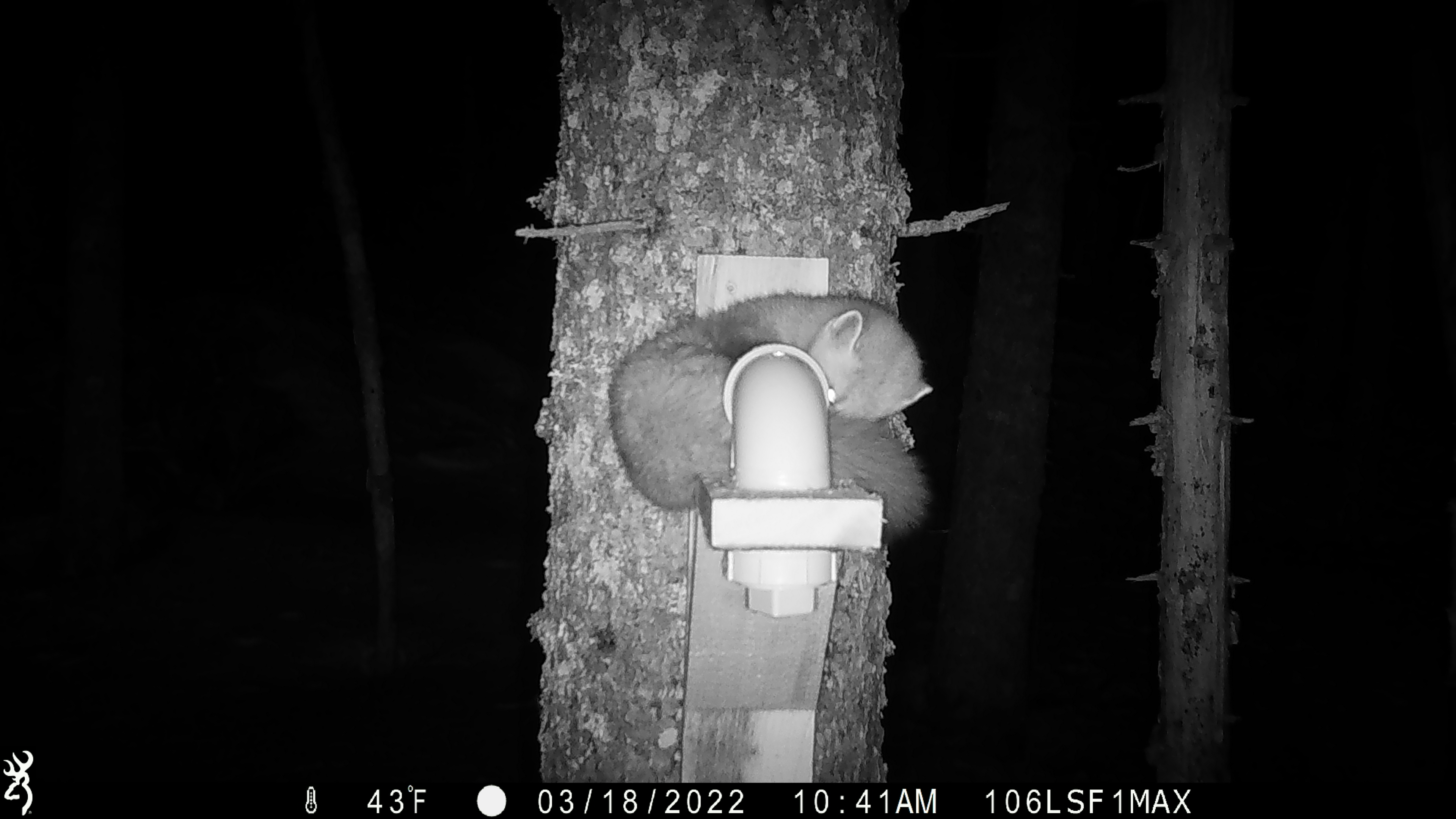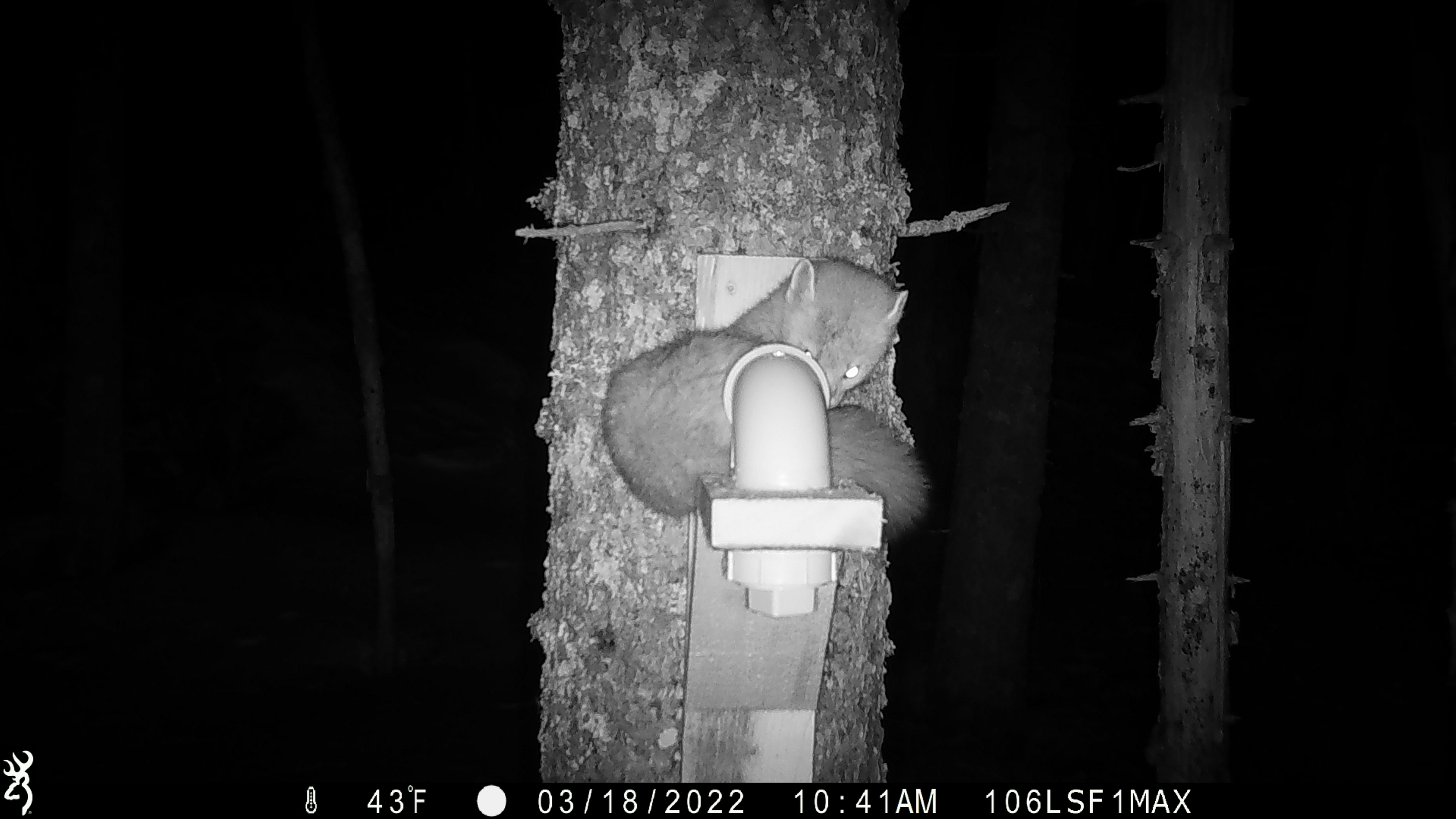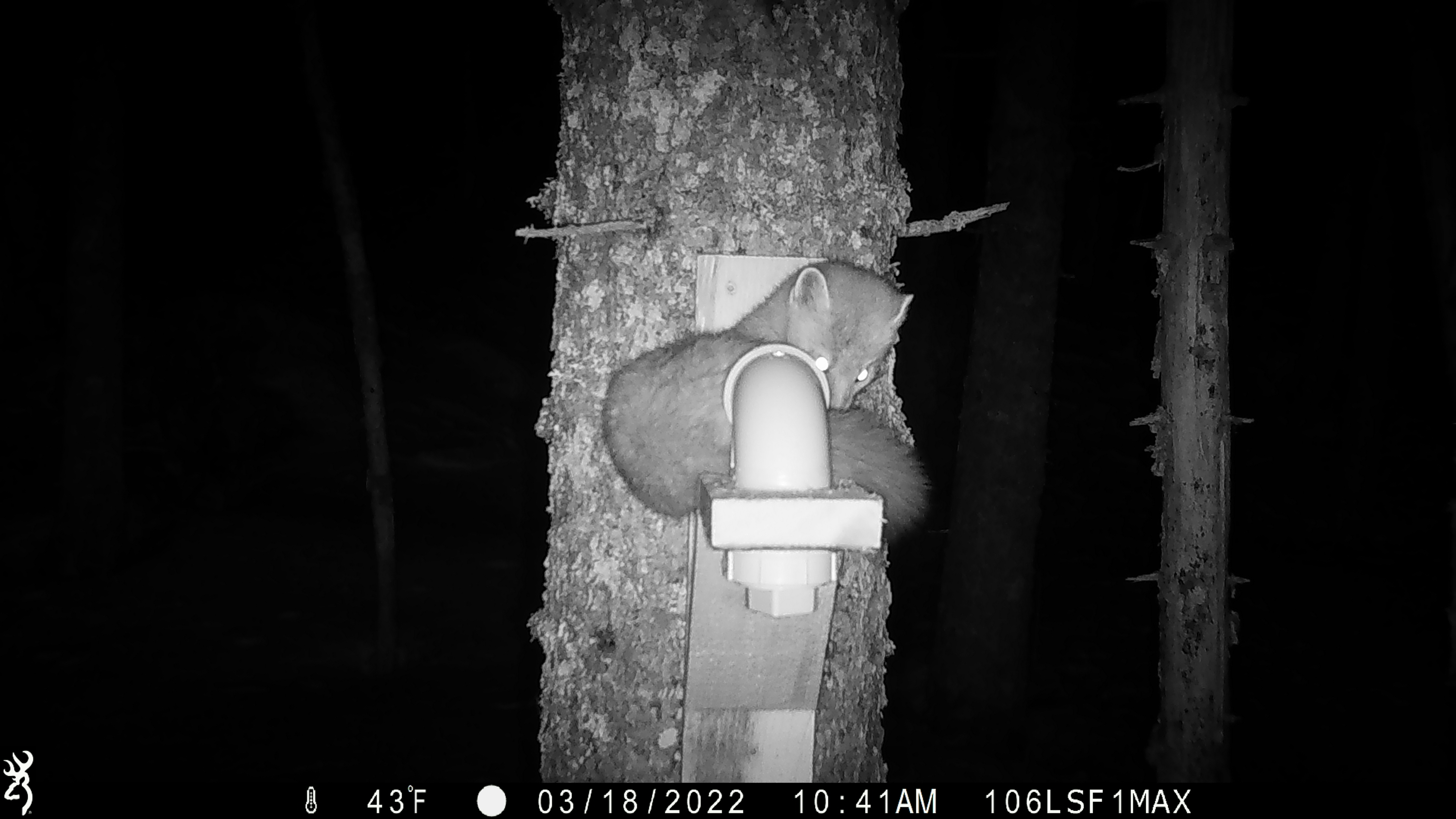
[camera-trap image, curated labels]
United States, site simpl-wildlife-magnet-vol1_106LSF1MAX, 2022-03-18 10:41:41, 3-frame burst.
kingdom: Animalia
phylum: Chordata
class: Mammalia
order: Carnivora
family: Mustelidae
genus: Martes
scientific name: Martes americana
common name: american marten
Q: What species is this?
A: American marten (Martes americana).